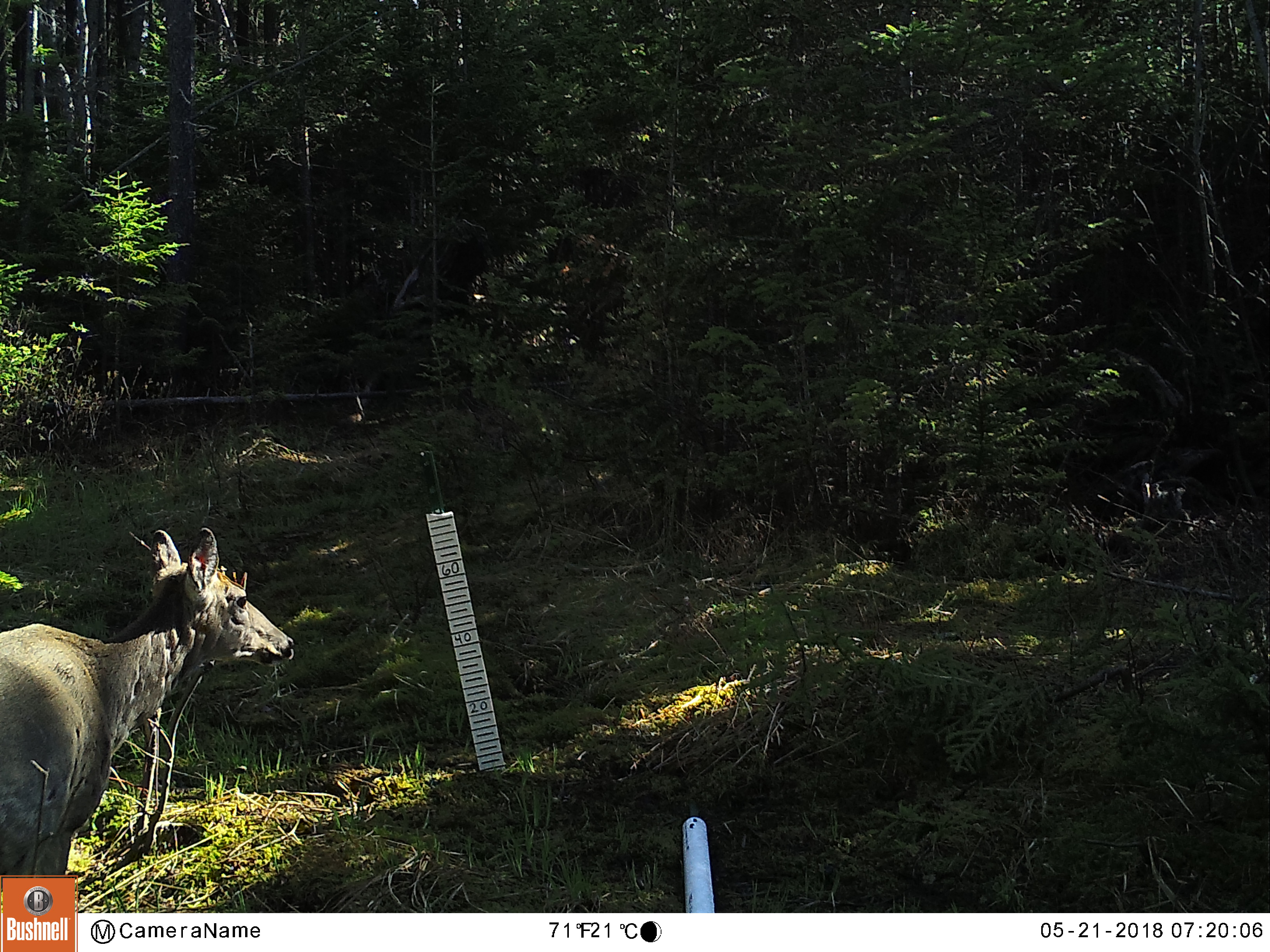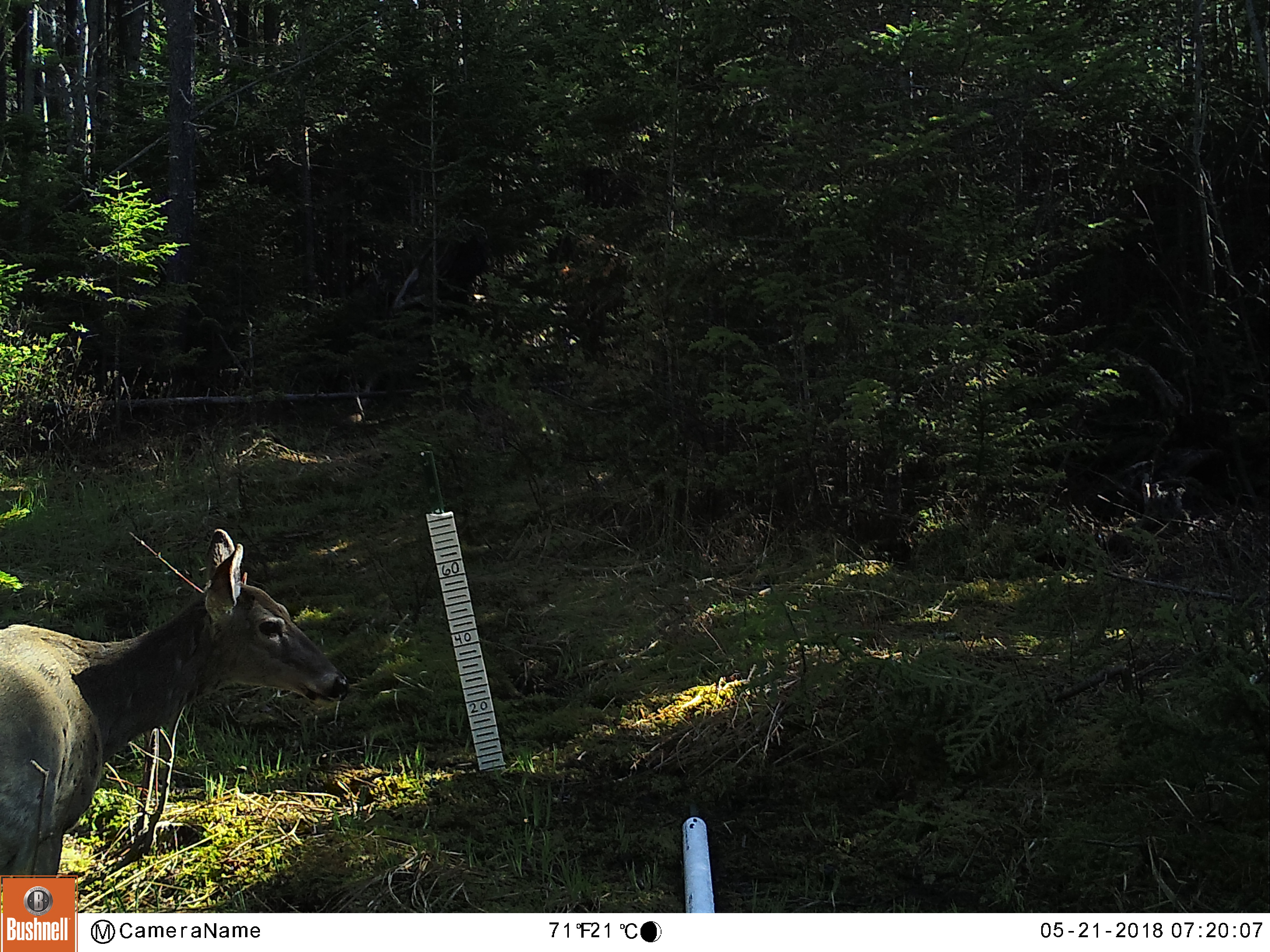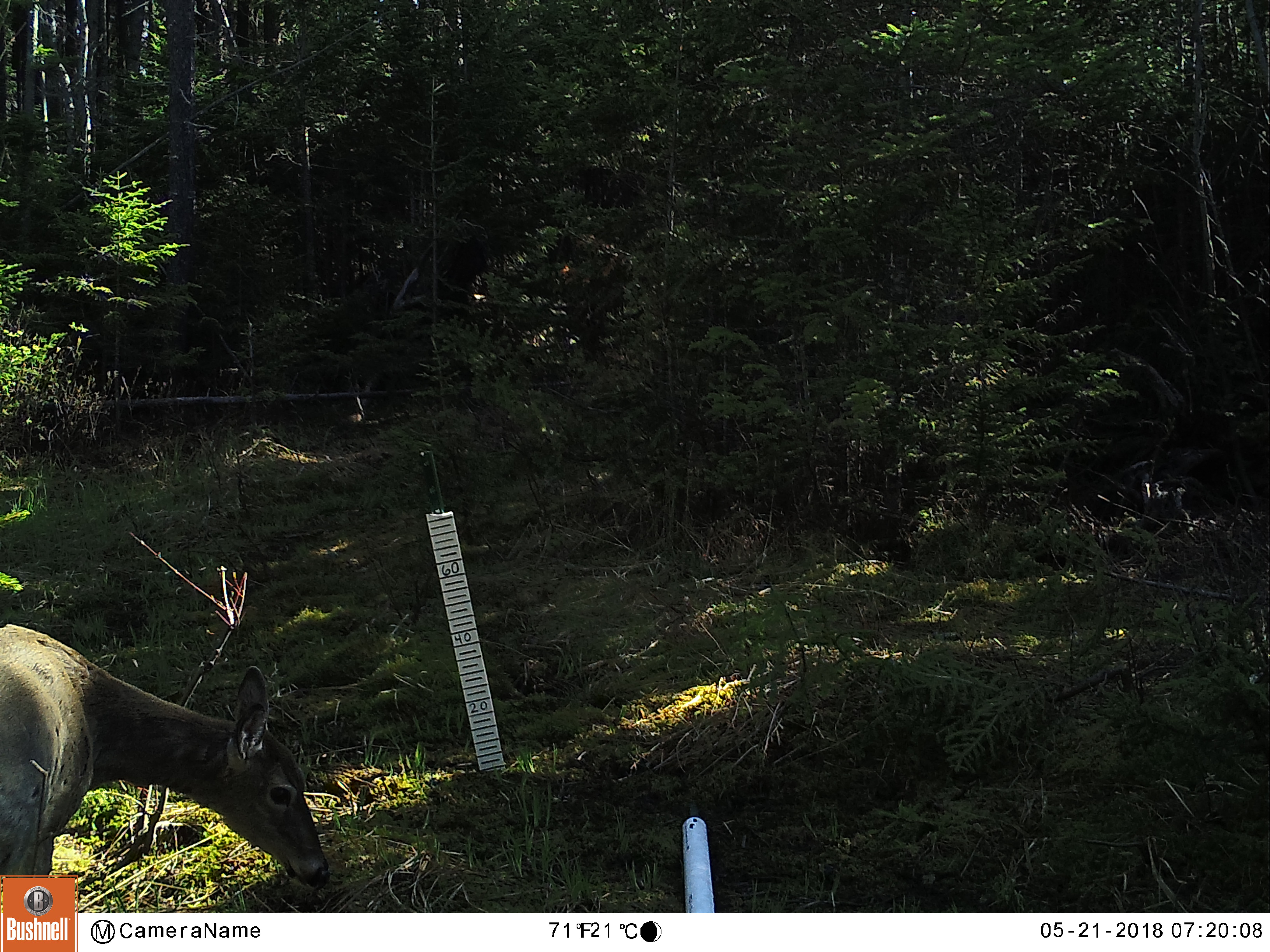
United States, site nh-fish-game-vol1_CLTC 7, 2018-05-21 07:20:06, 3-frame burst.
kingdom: Animalia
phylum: Chordata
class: Mammalia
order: Artiodactyla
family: Cervidae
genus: Odocoileus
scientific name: Odocoileus virginianus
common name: white-tailed deer